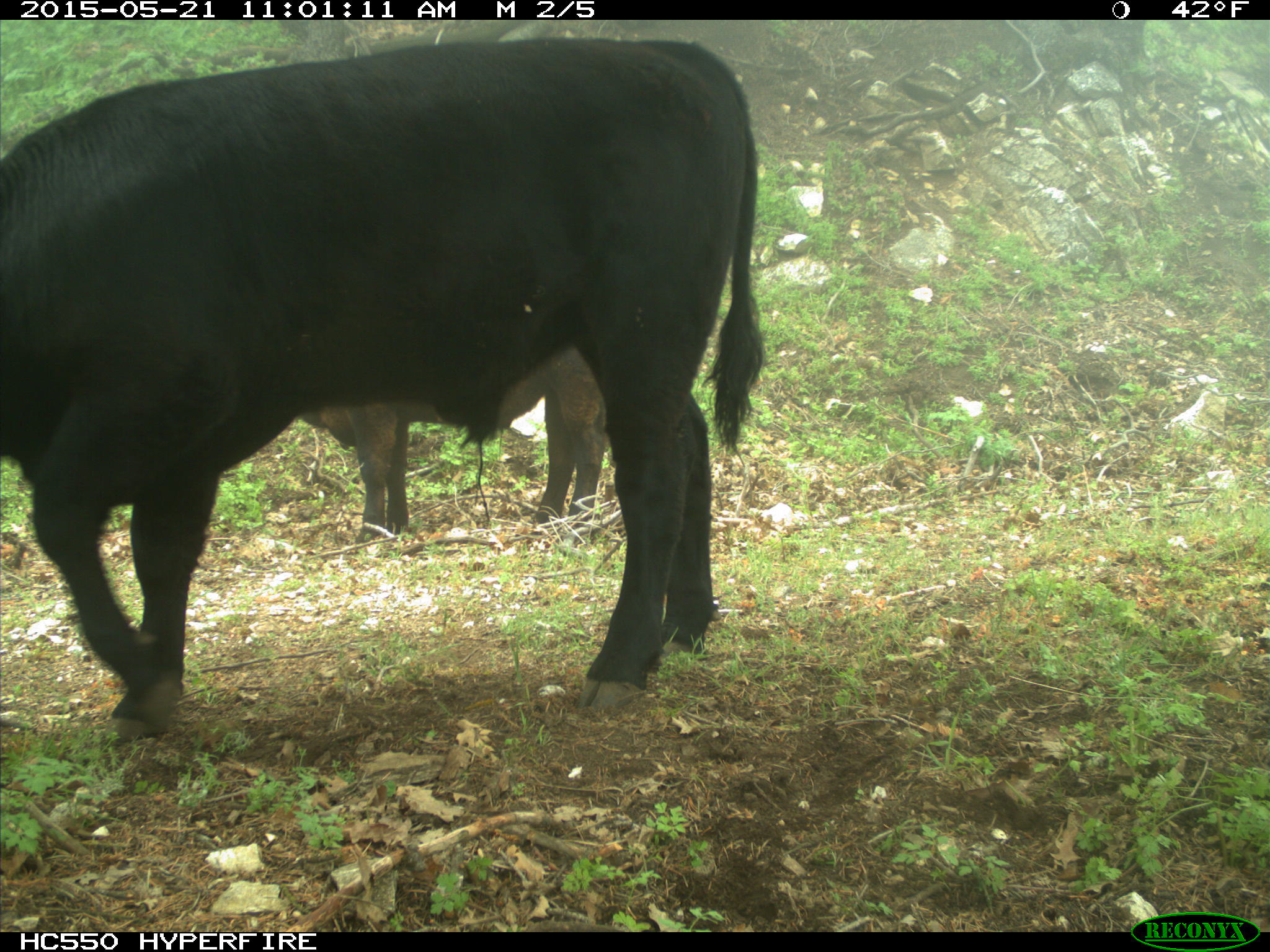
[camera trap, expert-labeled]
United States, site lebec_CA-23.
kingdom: Animalia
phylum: Chordata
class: Mammalia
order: Artiodactyla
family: Bovidae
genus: Bos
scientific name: Bos taurus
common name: domestic cow